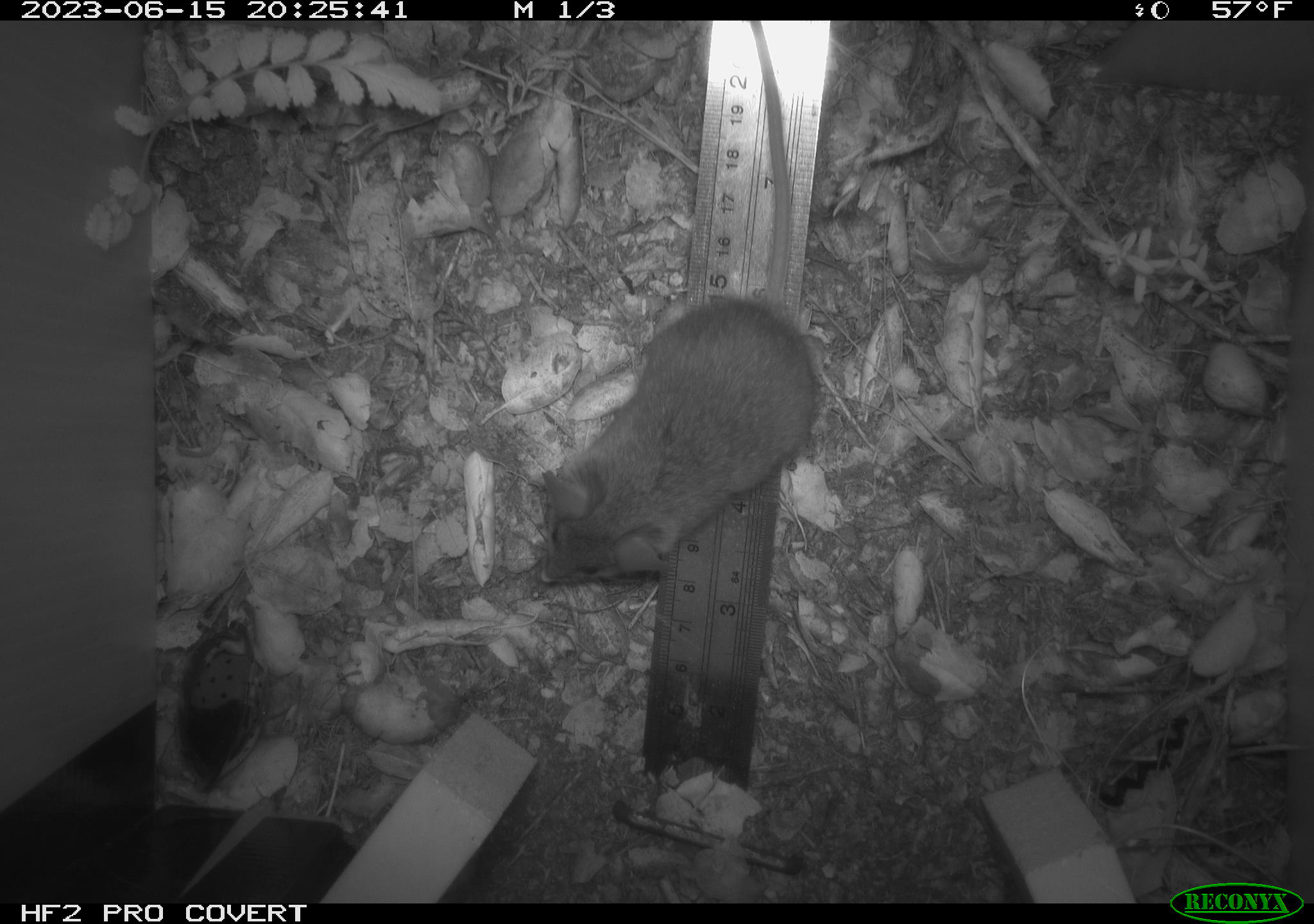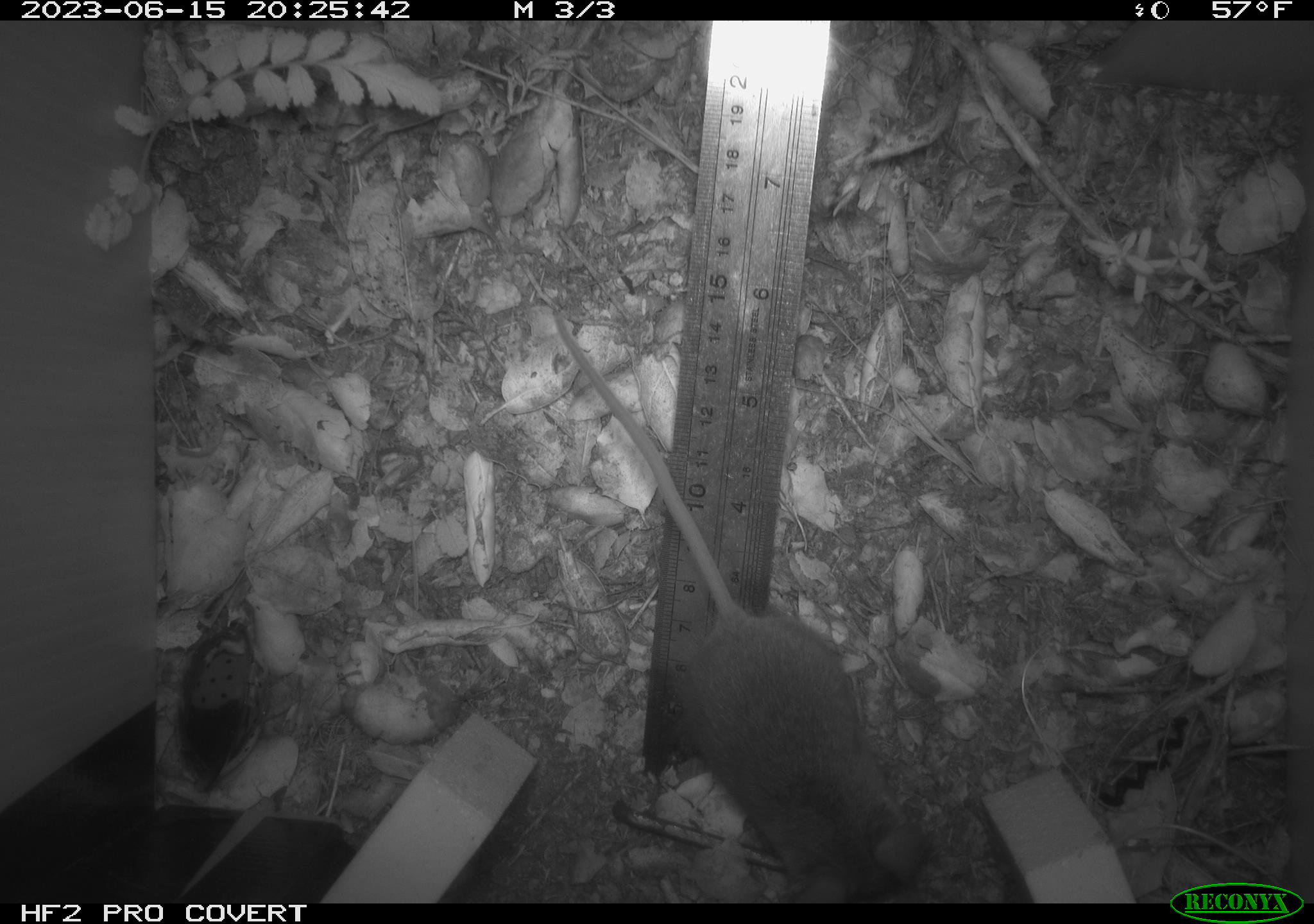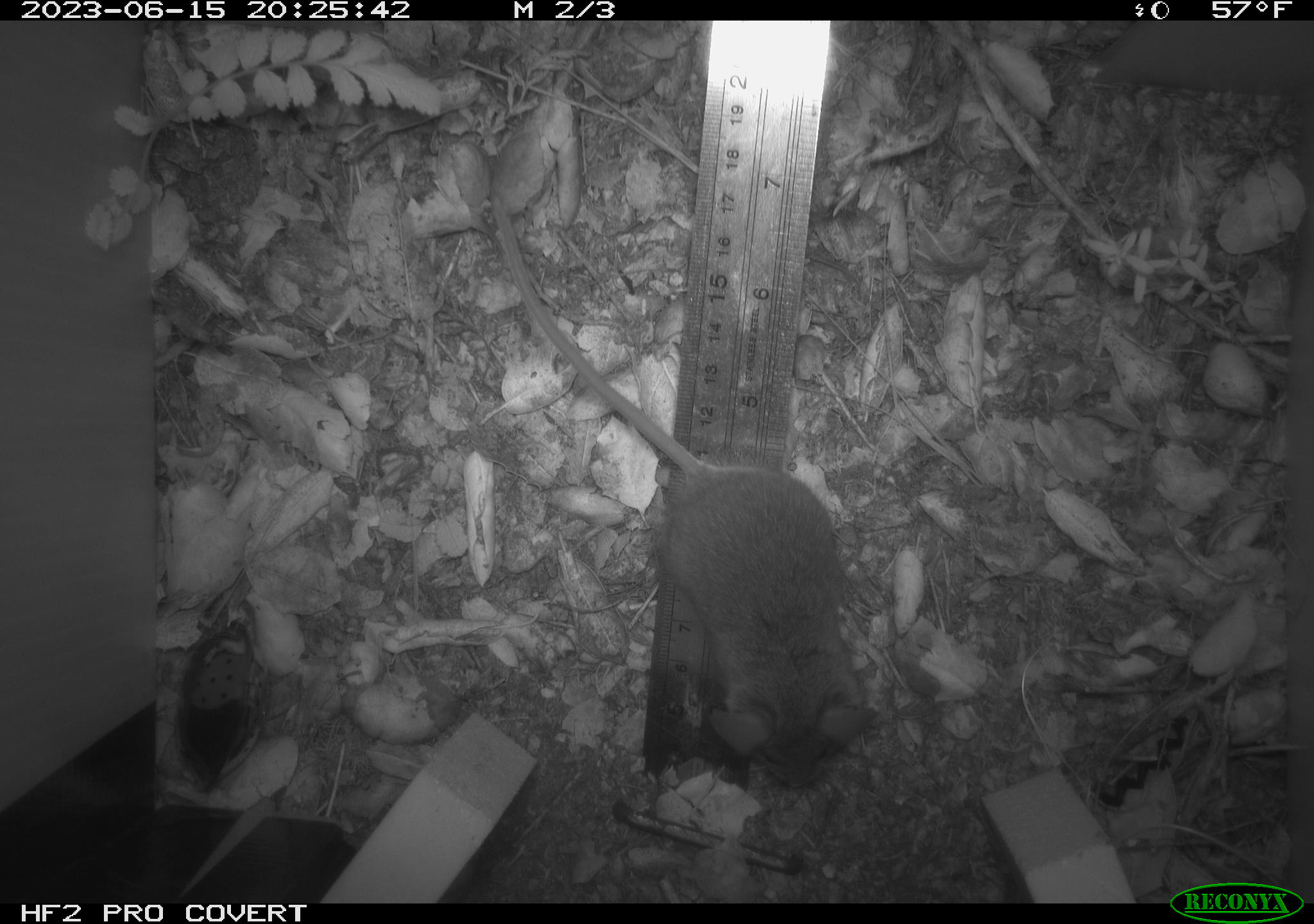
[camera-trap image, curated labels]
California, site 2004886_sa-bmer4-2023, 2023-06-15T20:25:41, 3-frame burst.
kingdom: Animalia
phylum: Chordata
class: Mammalia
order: Rodentia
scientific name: Rodentia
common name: mouse species